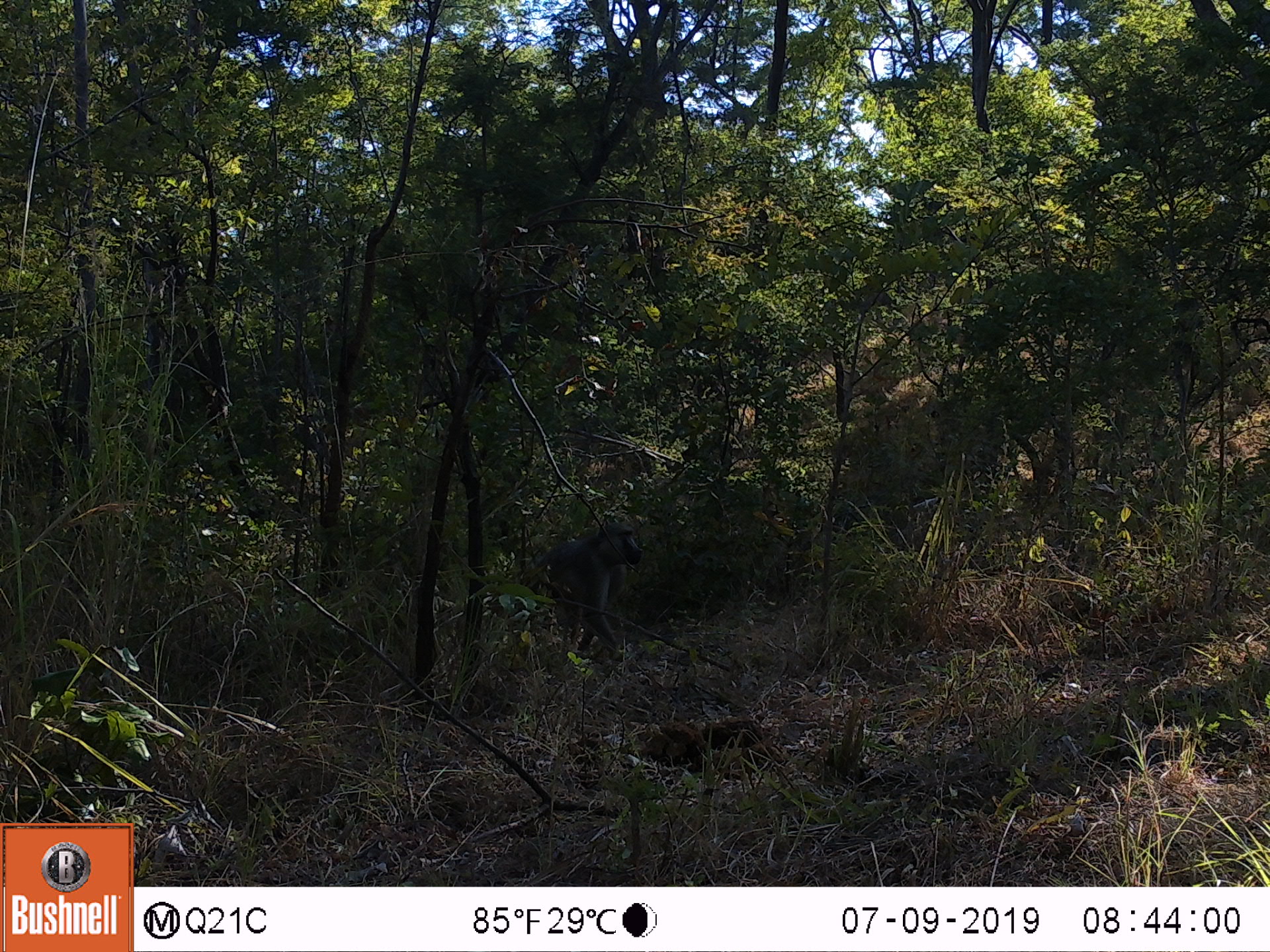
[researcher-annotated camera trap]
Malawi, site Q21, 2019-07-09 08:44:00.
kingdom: Animalia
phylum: Chordata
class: Mammalia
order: Primates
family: Cercopithecidae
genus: Papio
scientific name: Papio cynocephalus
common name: yellow baboon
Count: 1.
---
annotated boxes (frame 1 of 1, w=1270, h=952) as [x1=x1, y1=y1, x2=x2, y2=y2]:
yellow baboon: [x1=511, y1=509, x2=642, y2=677]